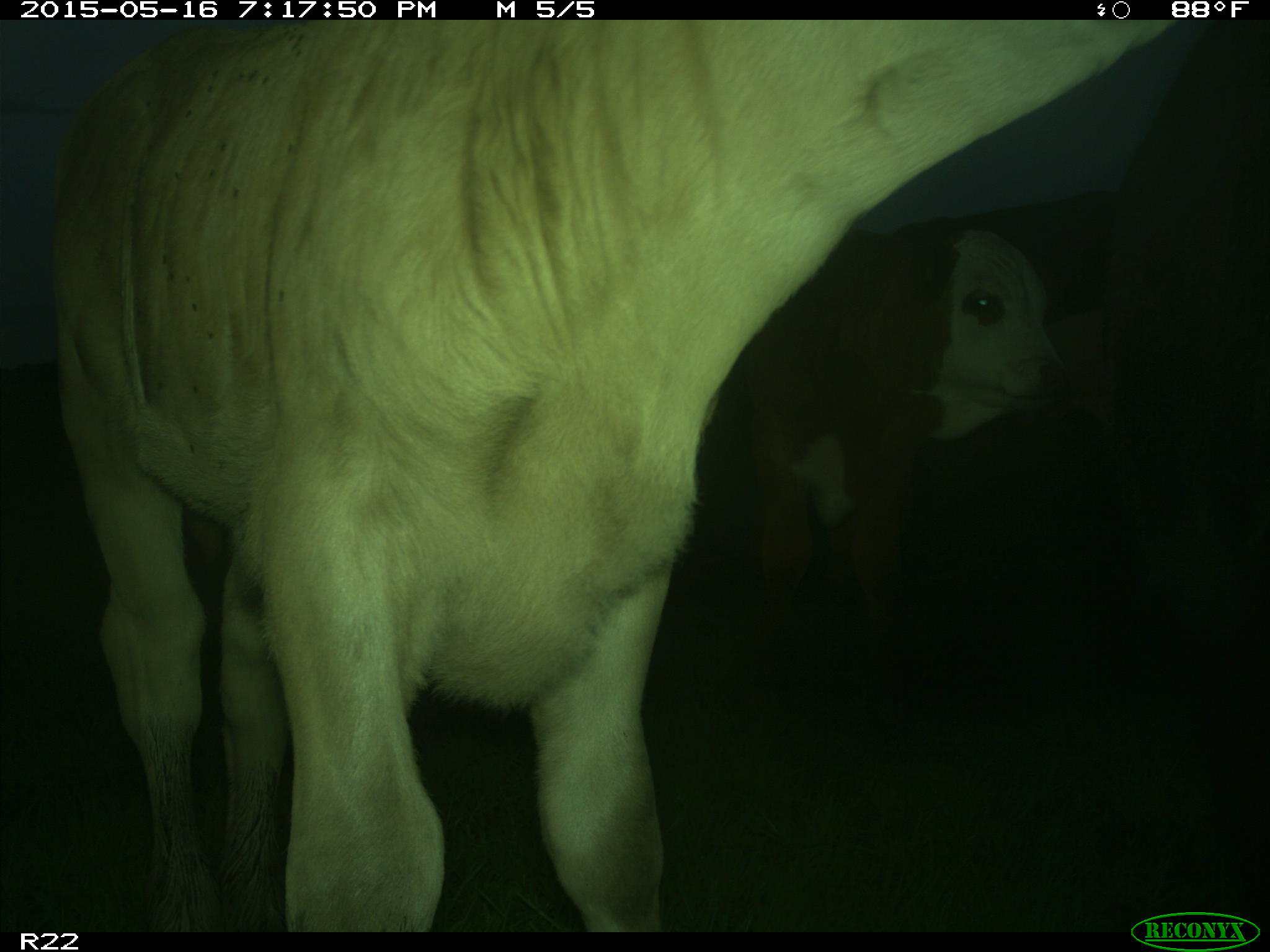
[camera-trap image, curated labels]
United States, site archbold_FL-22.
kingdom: Animalia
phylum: Chordata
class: Mammalia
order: Artiodactyla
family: Bovidae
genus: Bos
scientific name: Bos taurus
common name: domestic cow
Bos taurus (domestic cow).